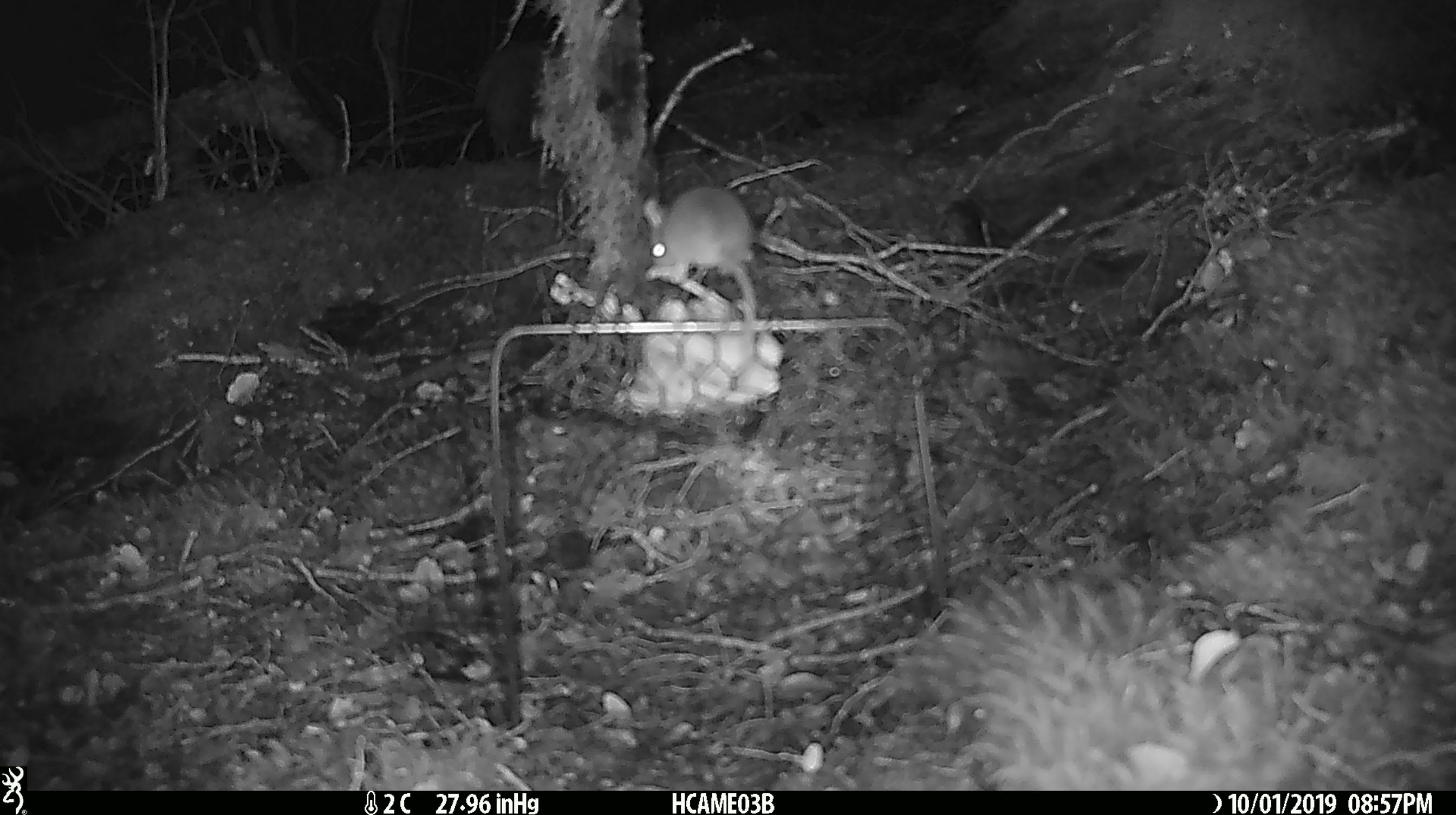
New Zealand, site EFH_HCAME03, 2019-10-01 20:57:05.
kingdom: Animalia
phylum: Chordata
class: Mammalia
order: Rodentia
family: Muridae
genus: Mus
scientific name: Mus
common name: mouse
Mouse (Mus).